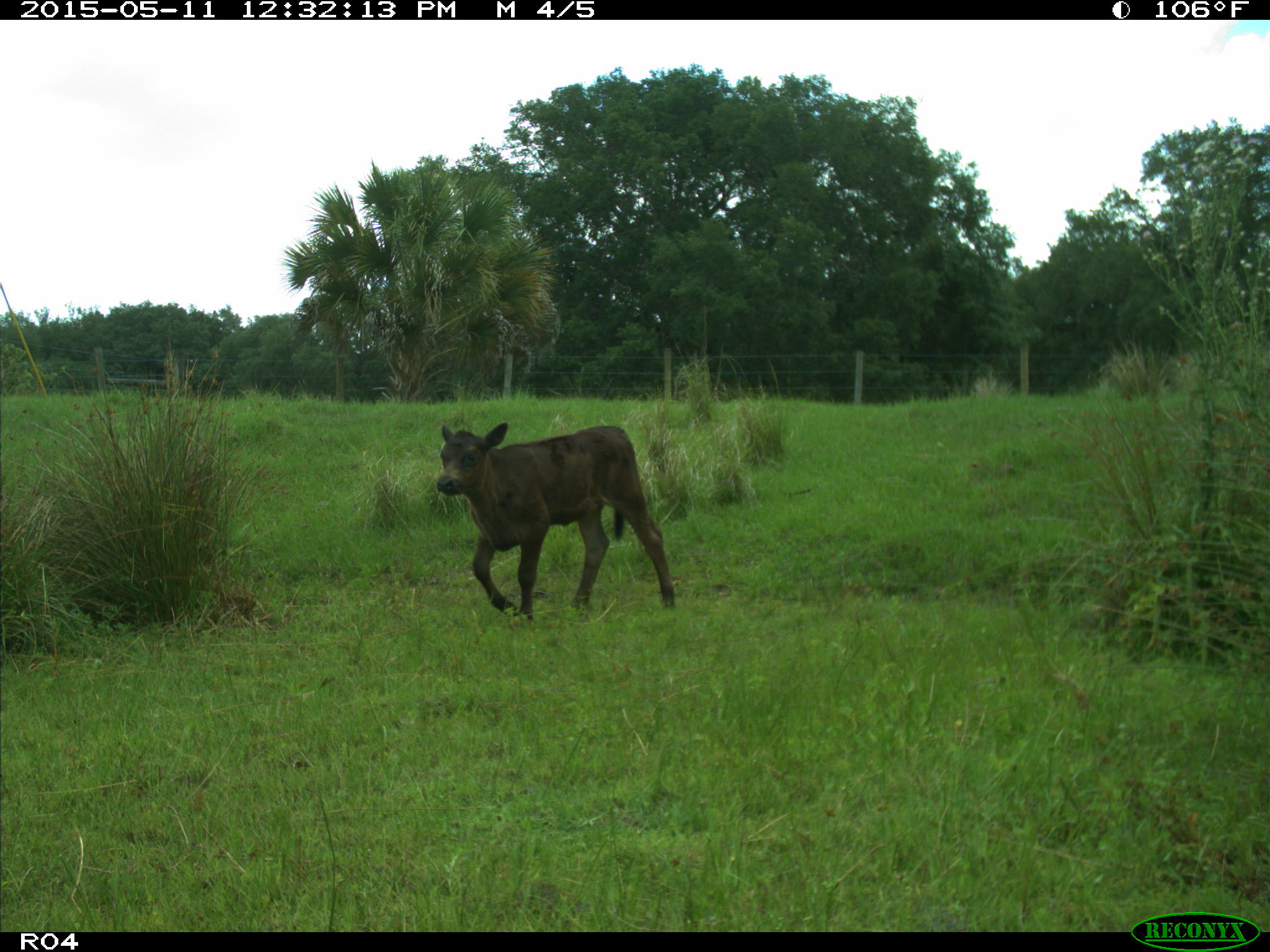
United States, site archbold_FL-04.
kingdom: Animalia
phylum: Chordata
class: Mammalia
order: Artiodactyla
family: Bovidae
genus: Bos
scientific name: Bos taurus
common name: domestic cow